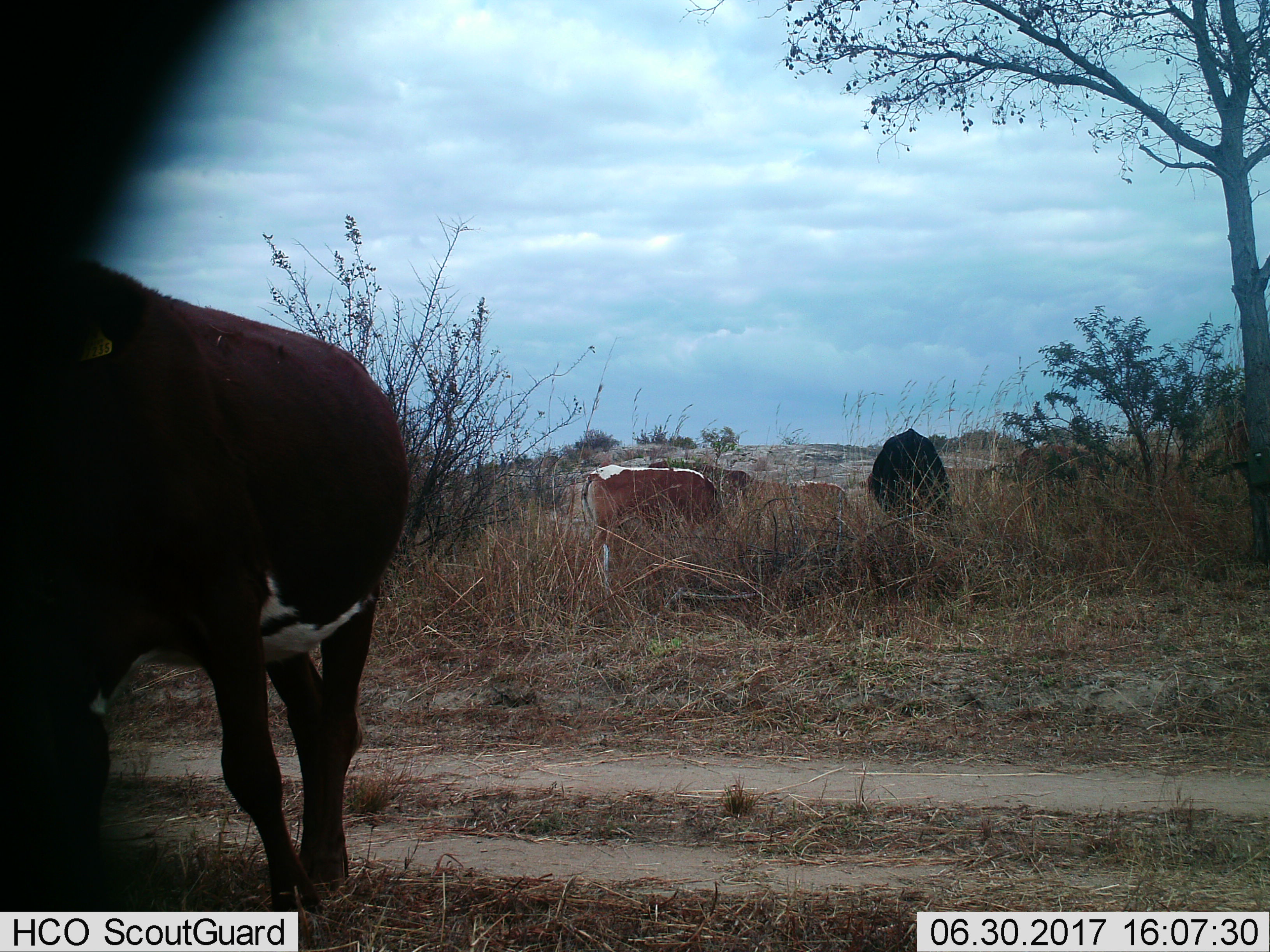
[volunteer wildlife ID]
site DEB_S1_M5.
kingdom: Animalia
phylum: Chordata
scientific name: Vertebrata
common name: domestic animal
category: domesticanimal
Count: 4.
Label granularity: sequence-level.